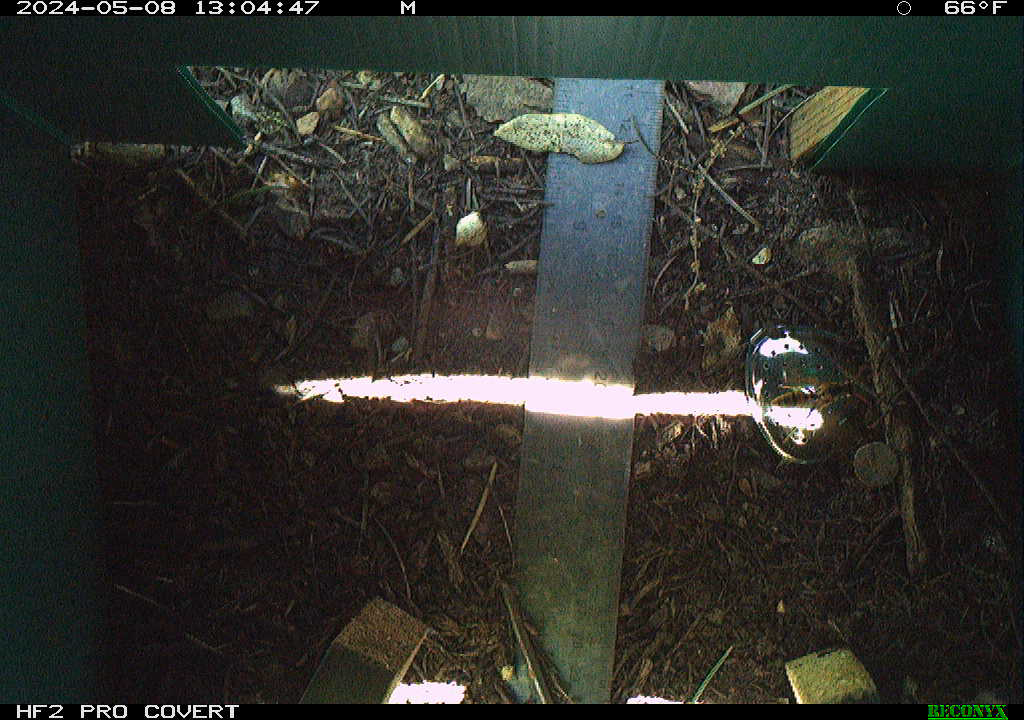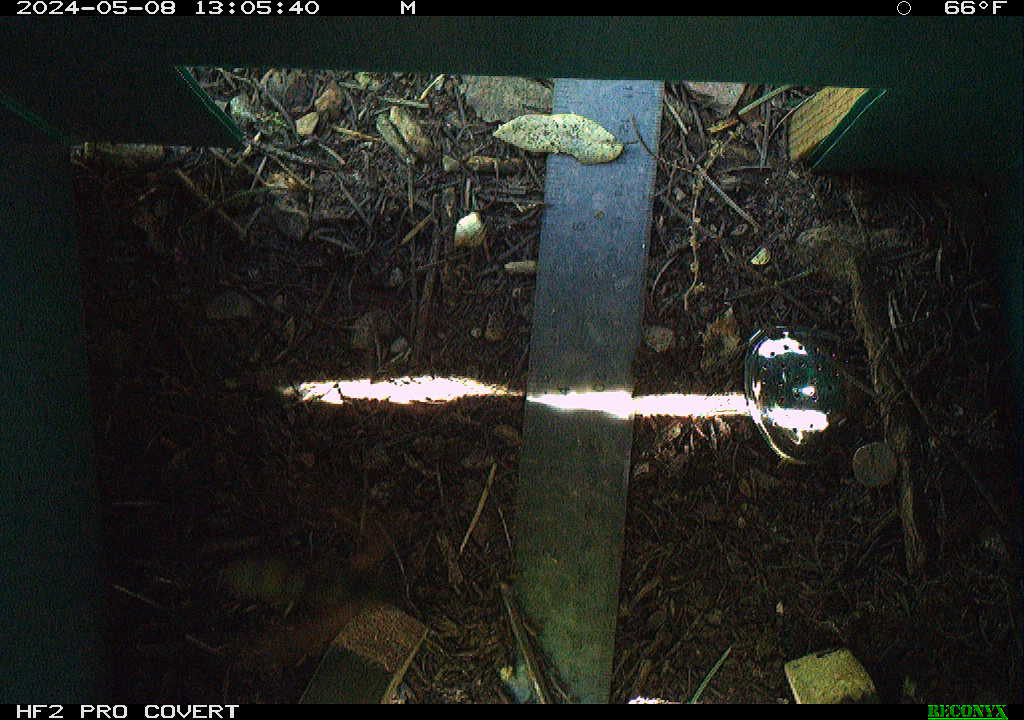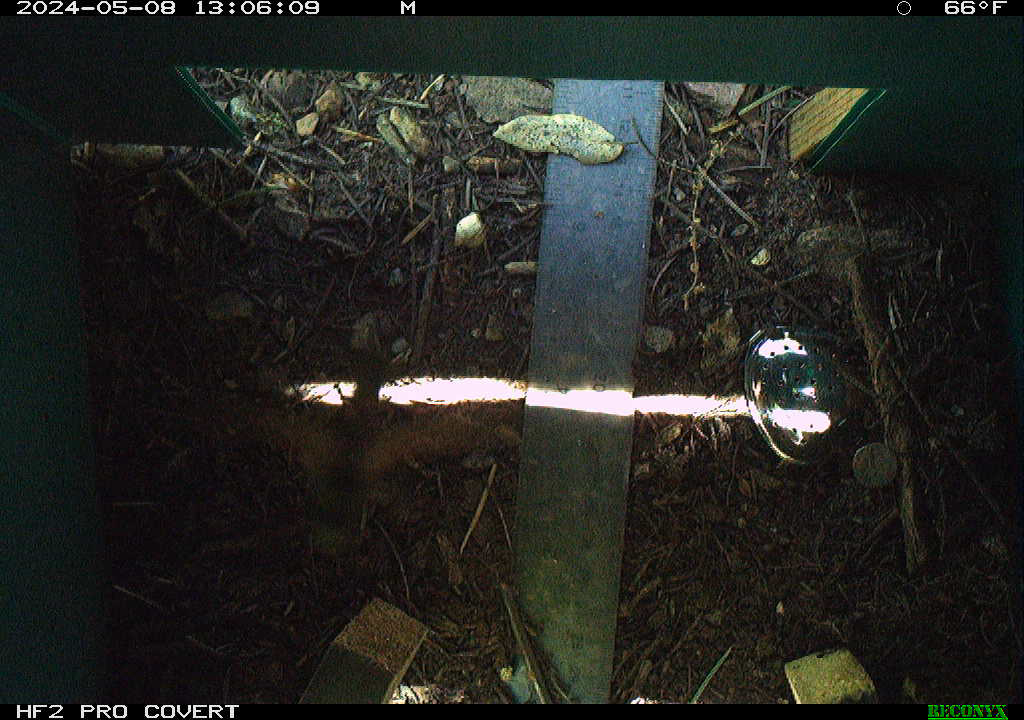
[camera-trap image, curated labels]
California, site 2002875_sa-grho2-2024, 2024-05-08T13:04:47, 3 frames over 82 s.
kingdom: Animalia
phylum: Arthropoda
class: Insecta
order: Hymenoptera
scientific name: Hymenoptera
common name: ants, bees, wasps, and sawflies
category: hymenoptera order